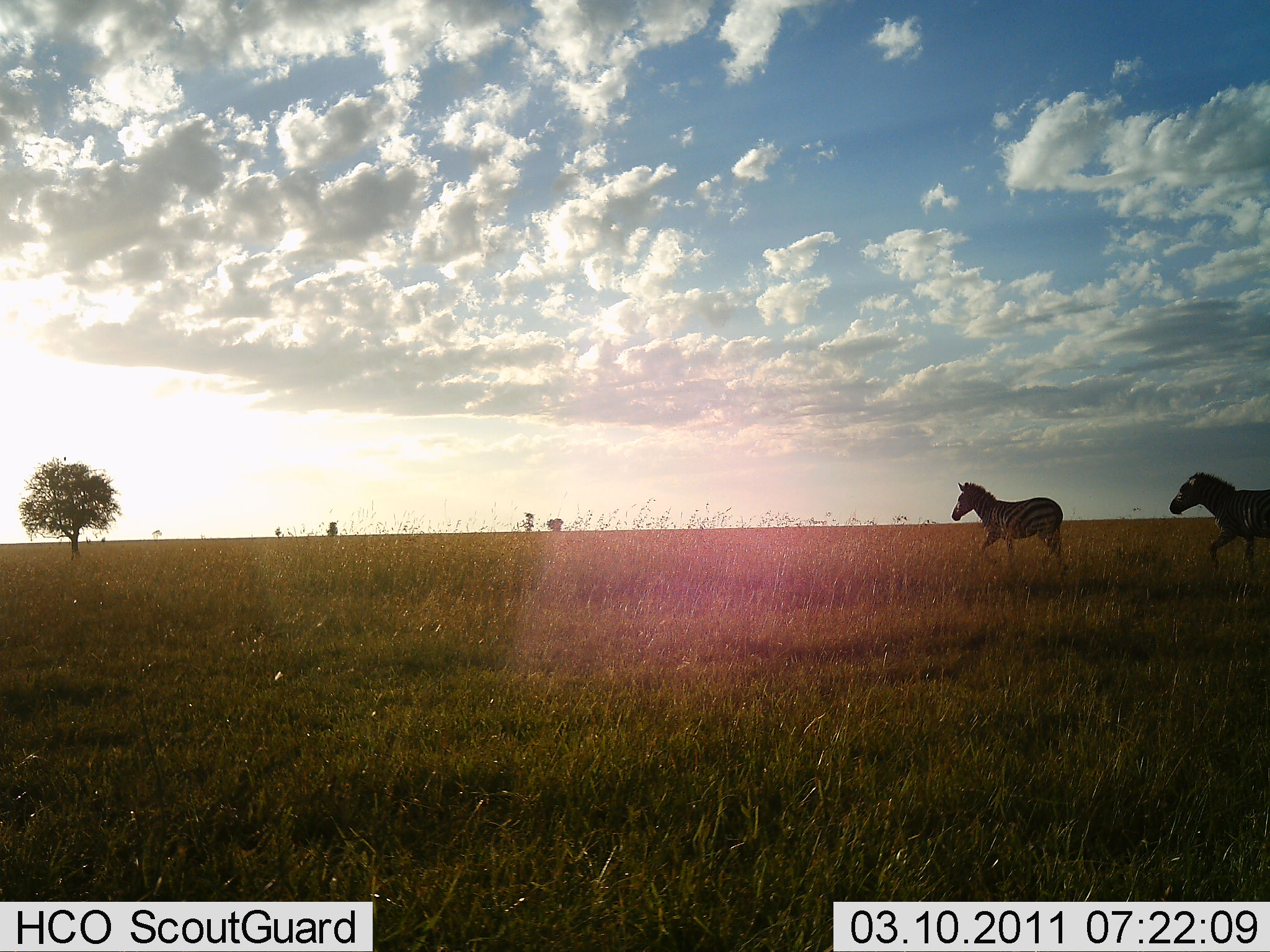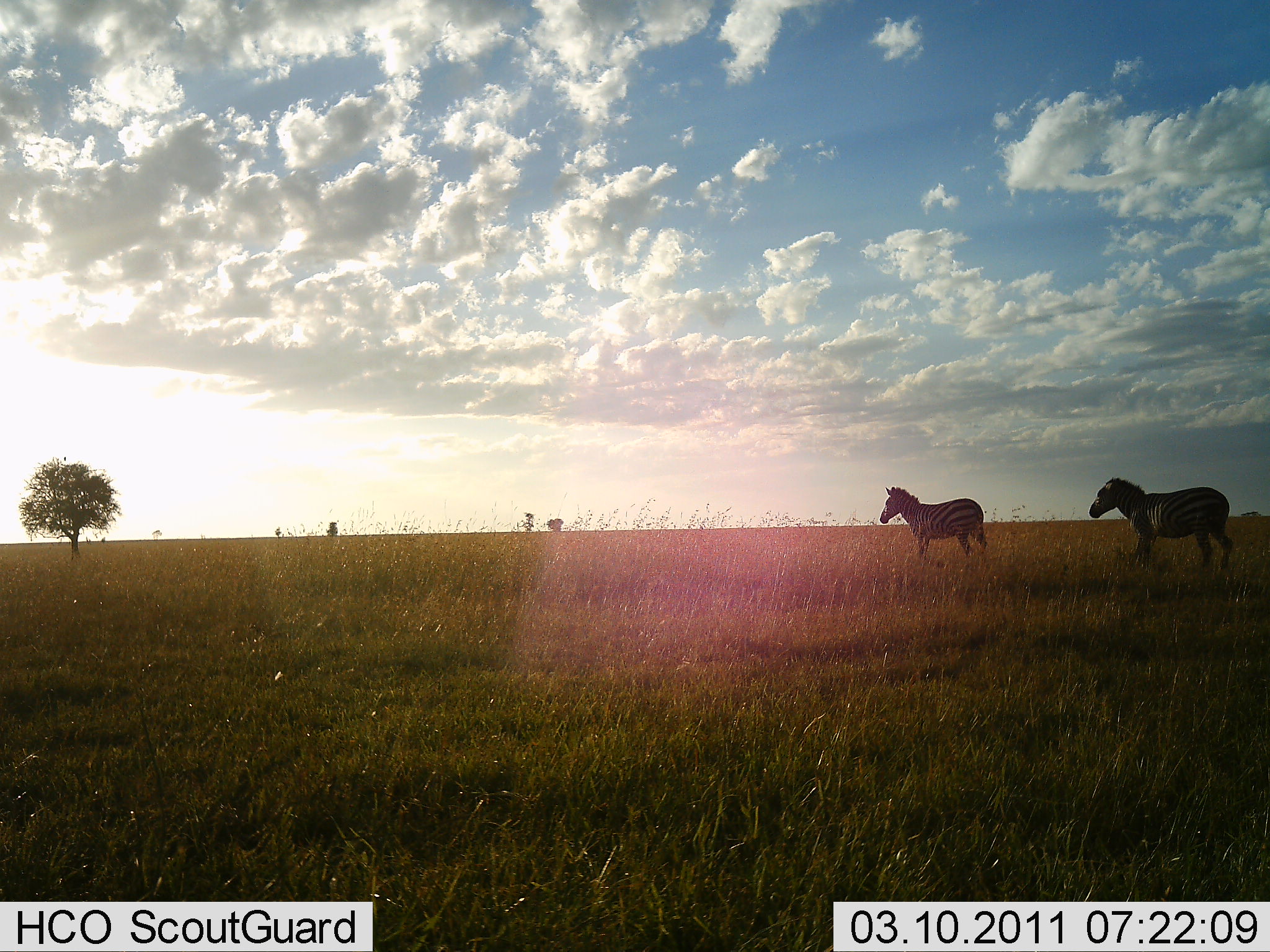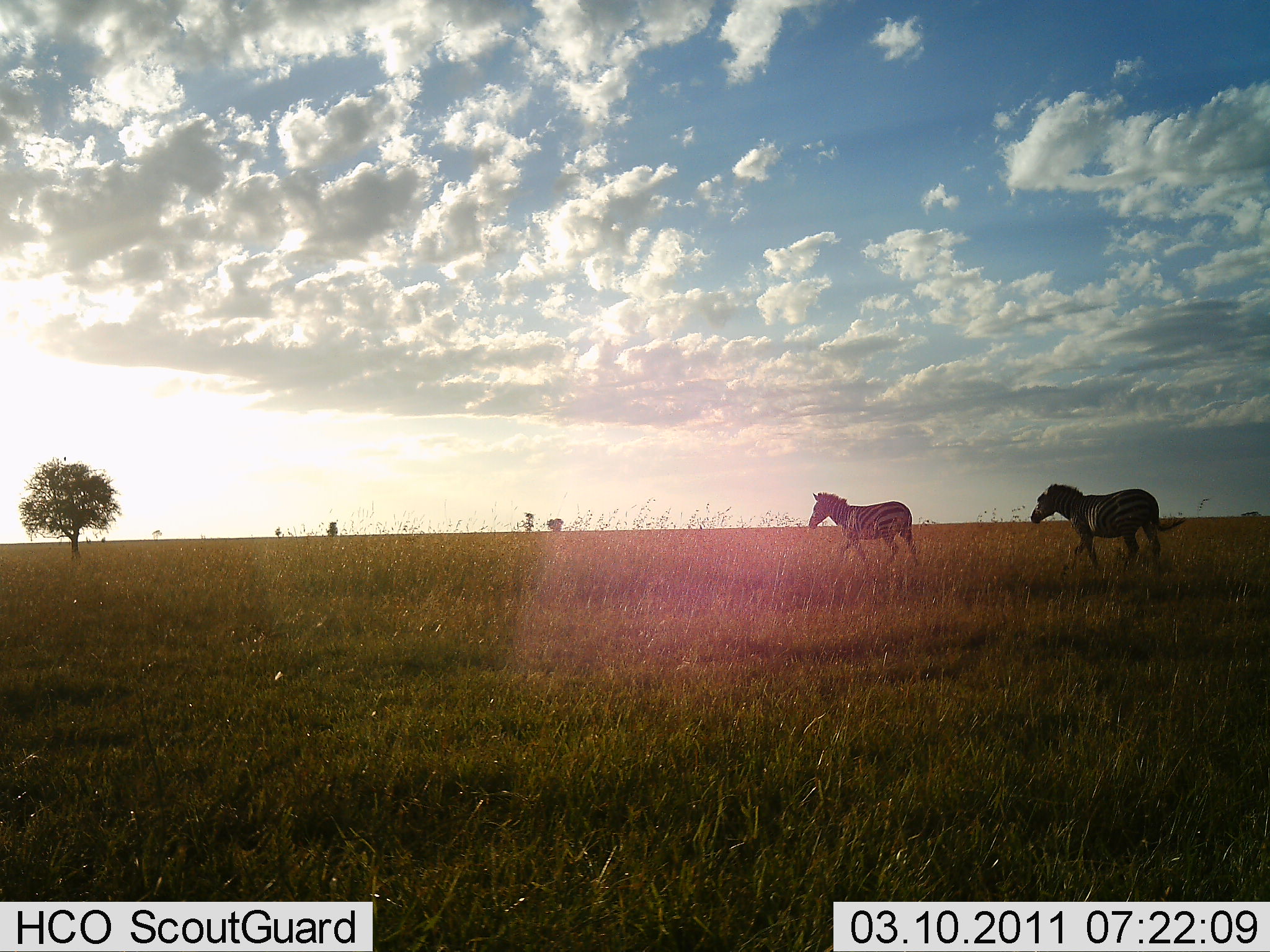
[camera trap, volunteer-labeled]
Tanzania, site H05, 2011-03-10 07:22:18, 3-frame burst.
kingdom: Animalia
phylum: Chordata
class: Mammalia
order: Perissodactyla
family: Equidae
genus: Equus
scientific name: Equus quagga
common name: plains zebra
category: zebra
Zebra (plains zebra) (Equus quagga), count 2. Behavior (volunteer vote fractions): standing 0%, resting 0%, moving 100%, interacting 0%. Young present (vote fraction): 0%. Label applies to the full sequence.